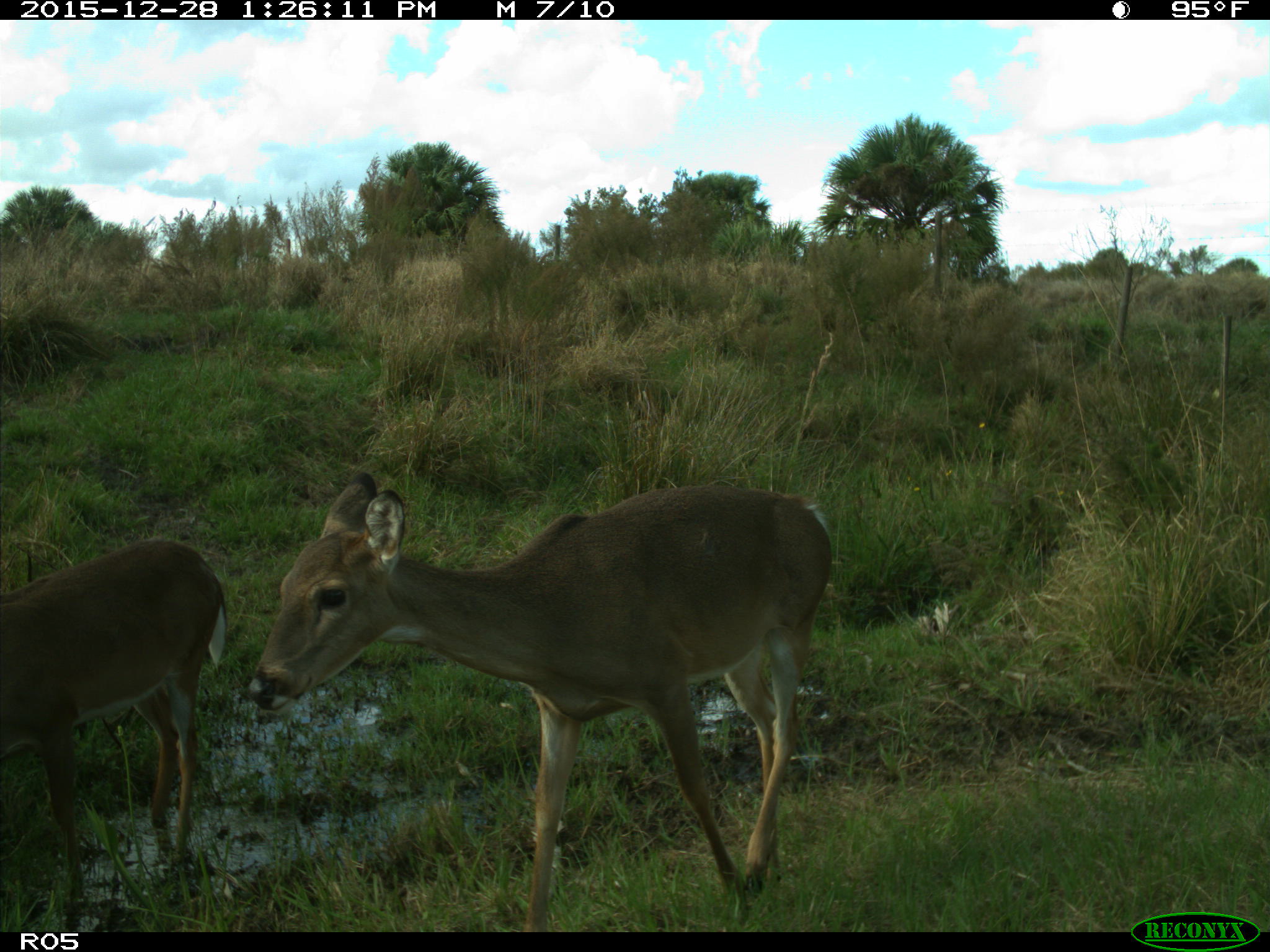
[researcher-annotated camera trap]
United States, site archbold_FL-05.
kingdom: Animalia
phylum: Chordata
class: Mammalia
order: Artiodactyla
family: Cervidae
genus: Odocoileus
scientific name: Odocoileus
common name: deer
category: unidentified deer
Unidentified deer (deer) (Odocoileus).